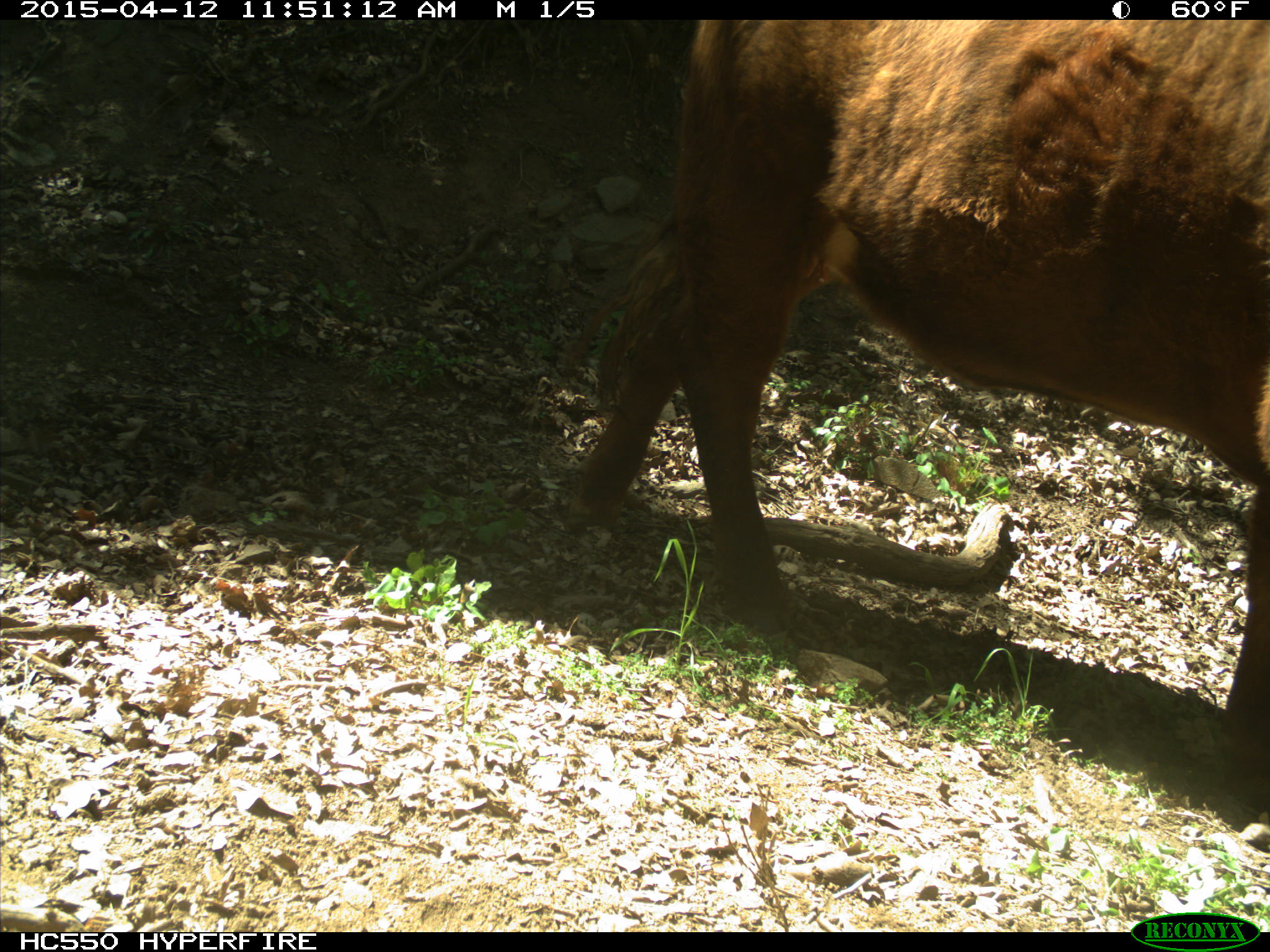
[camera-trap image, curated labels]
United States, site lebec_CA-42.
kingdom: Animalia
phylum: Chordata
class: Mammalia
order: Artiodactyla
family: Bovidae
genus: Bos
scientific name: Bos taurus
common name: domestic cow